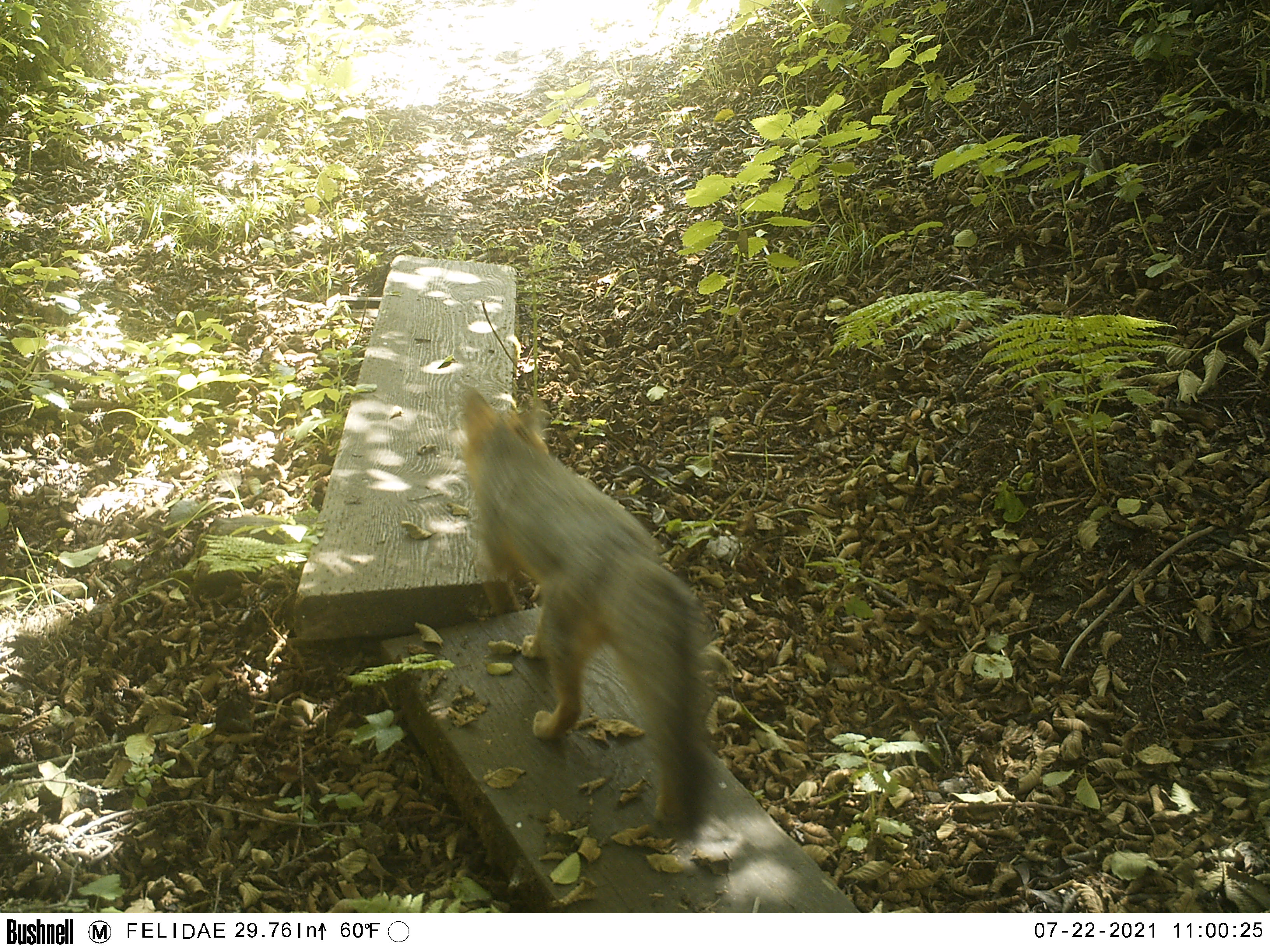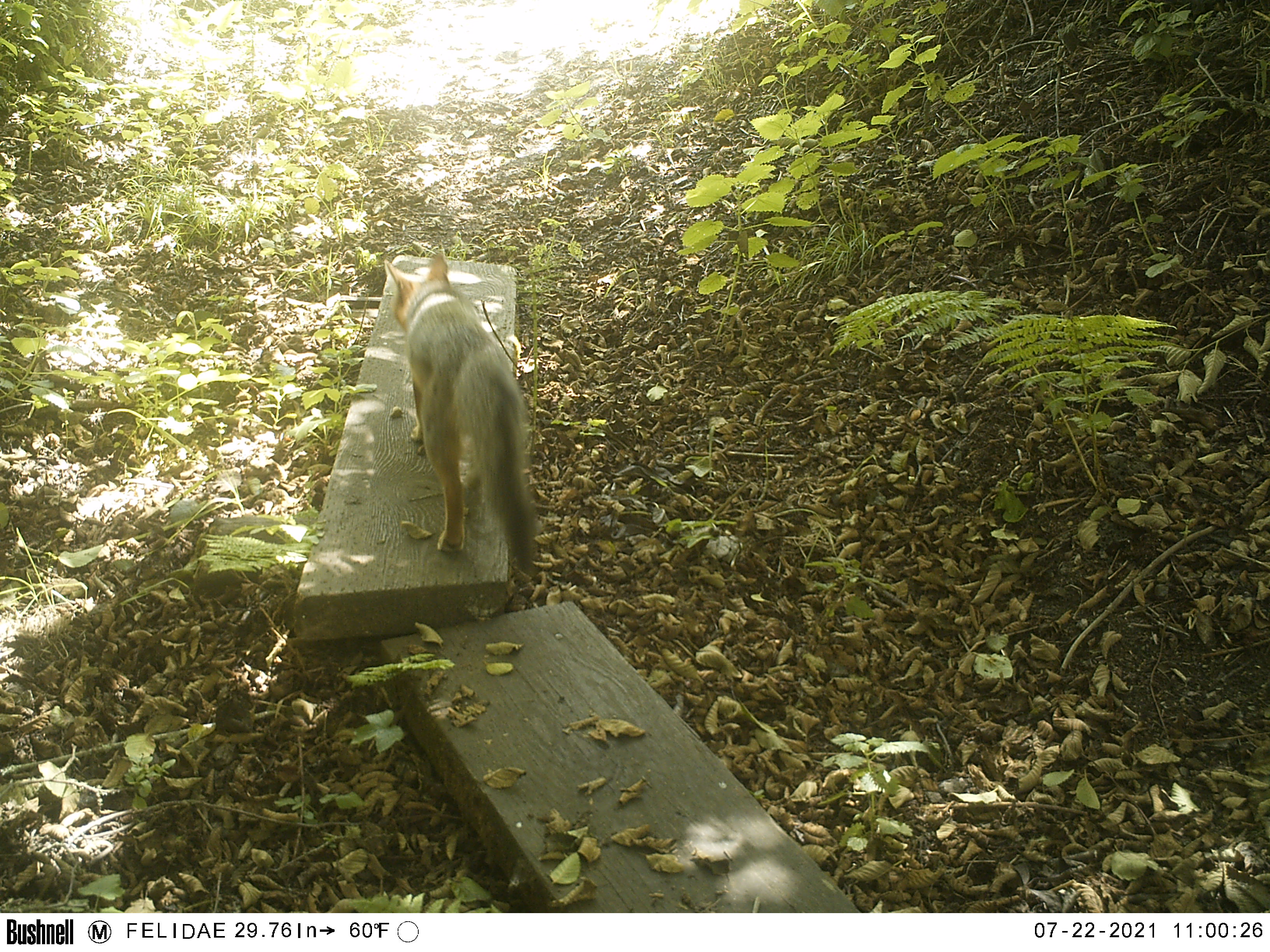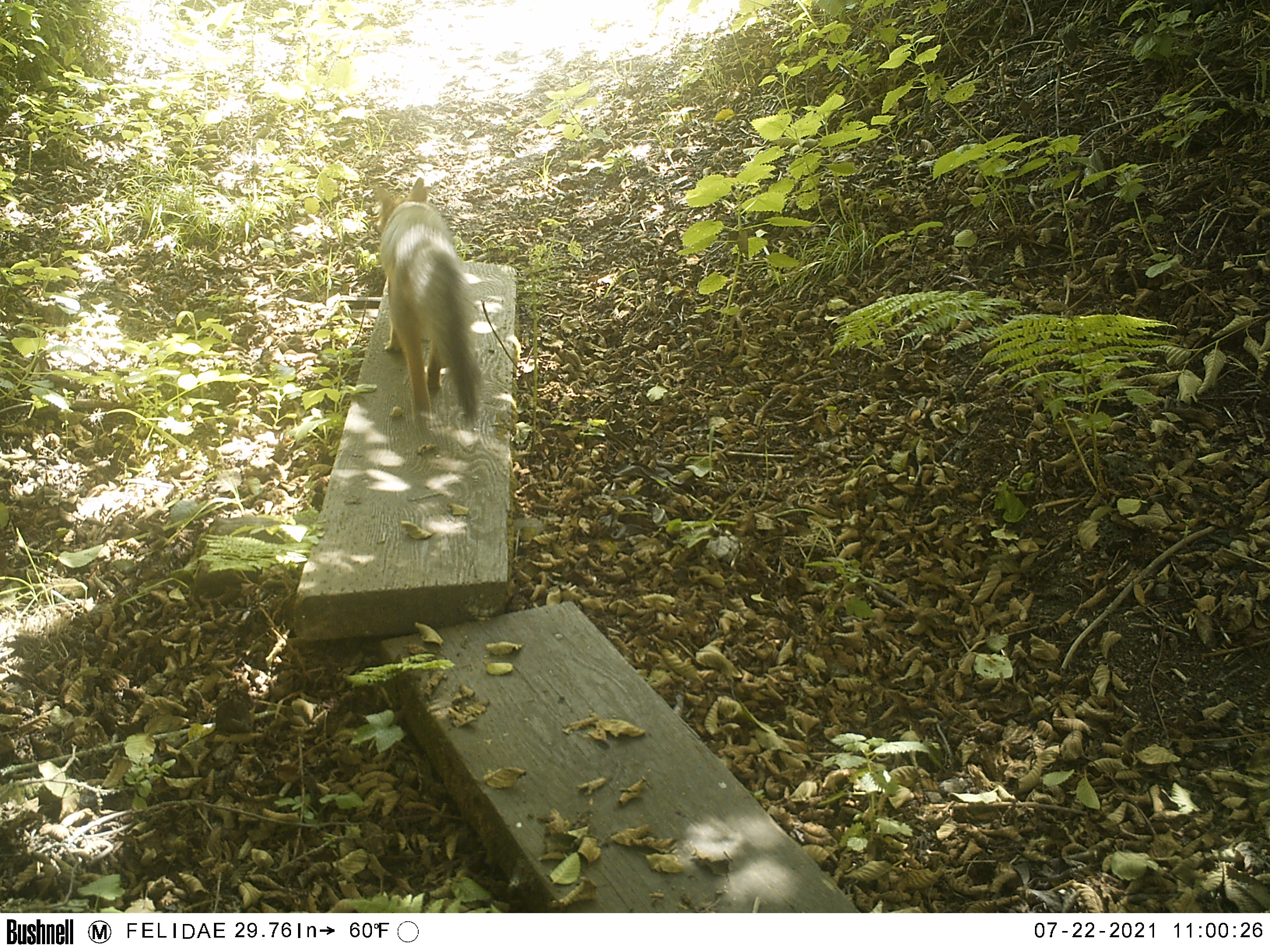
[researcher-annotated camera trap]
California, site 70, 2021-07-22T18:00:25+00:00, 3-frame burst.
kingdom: Animalia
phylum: Chordata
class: Mammalia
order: Carnivora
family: Canidae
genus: Urocyon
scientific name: Urocyon cinereoargenteus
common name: gray fox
Gray fox (Urocyon cinereoargenteus).